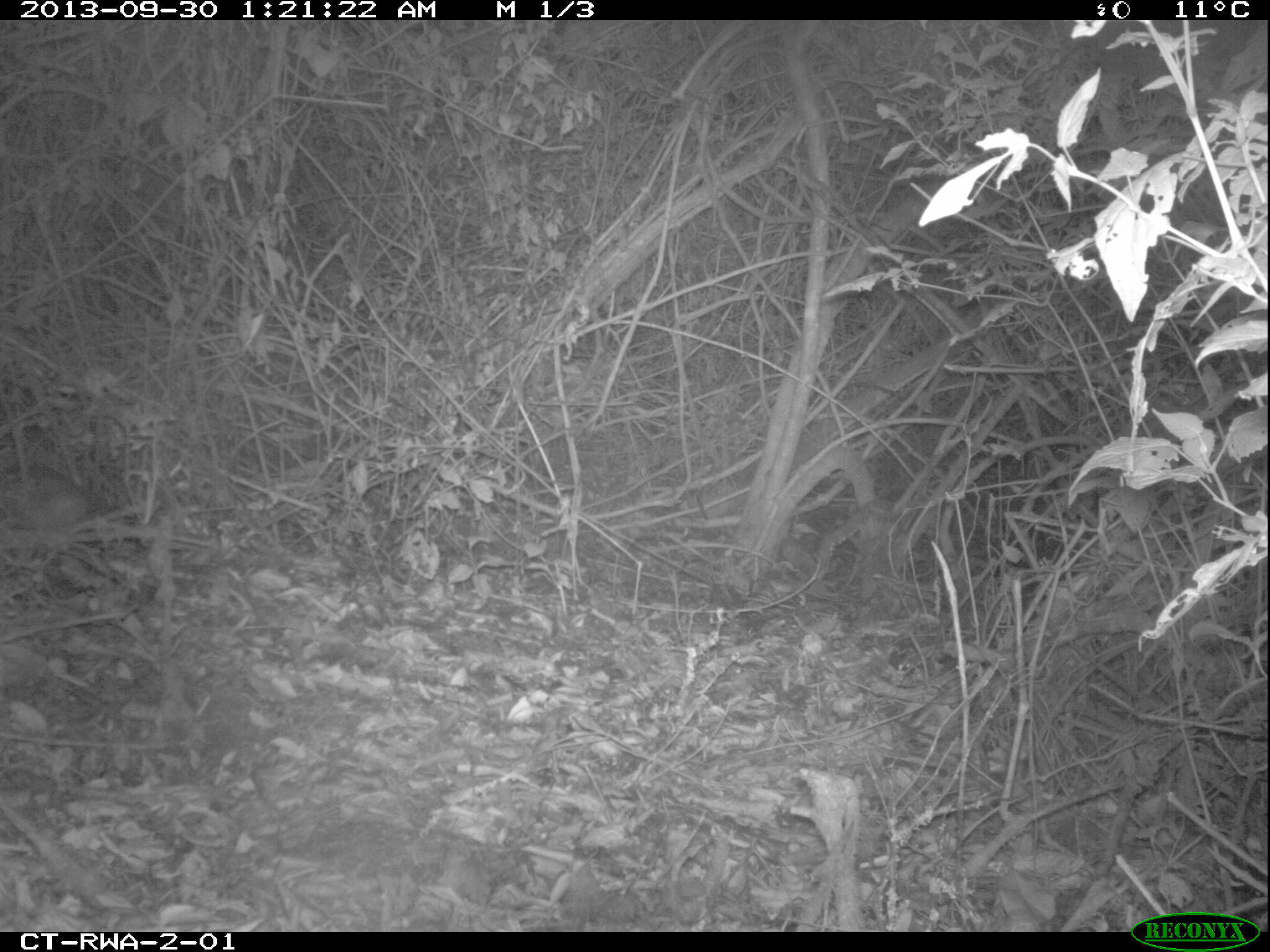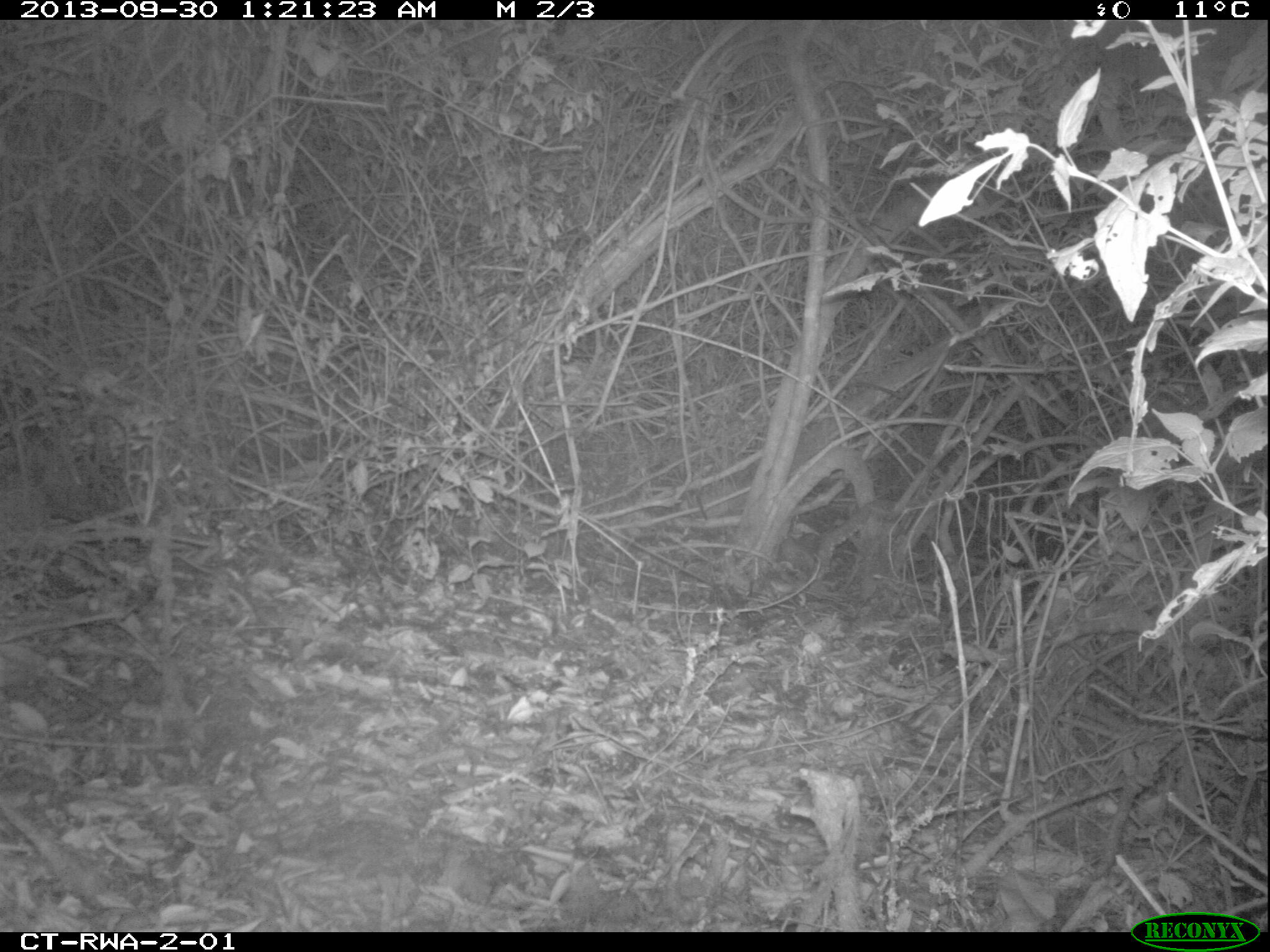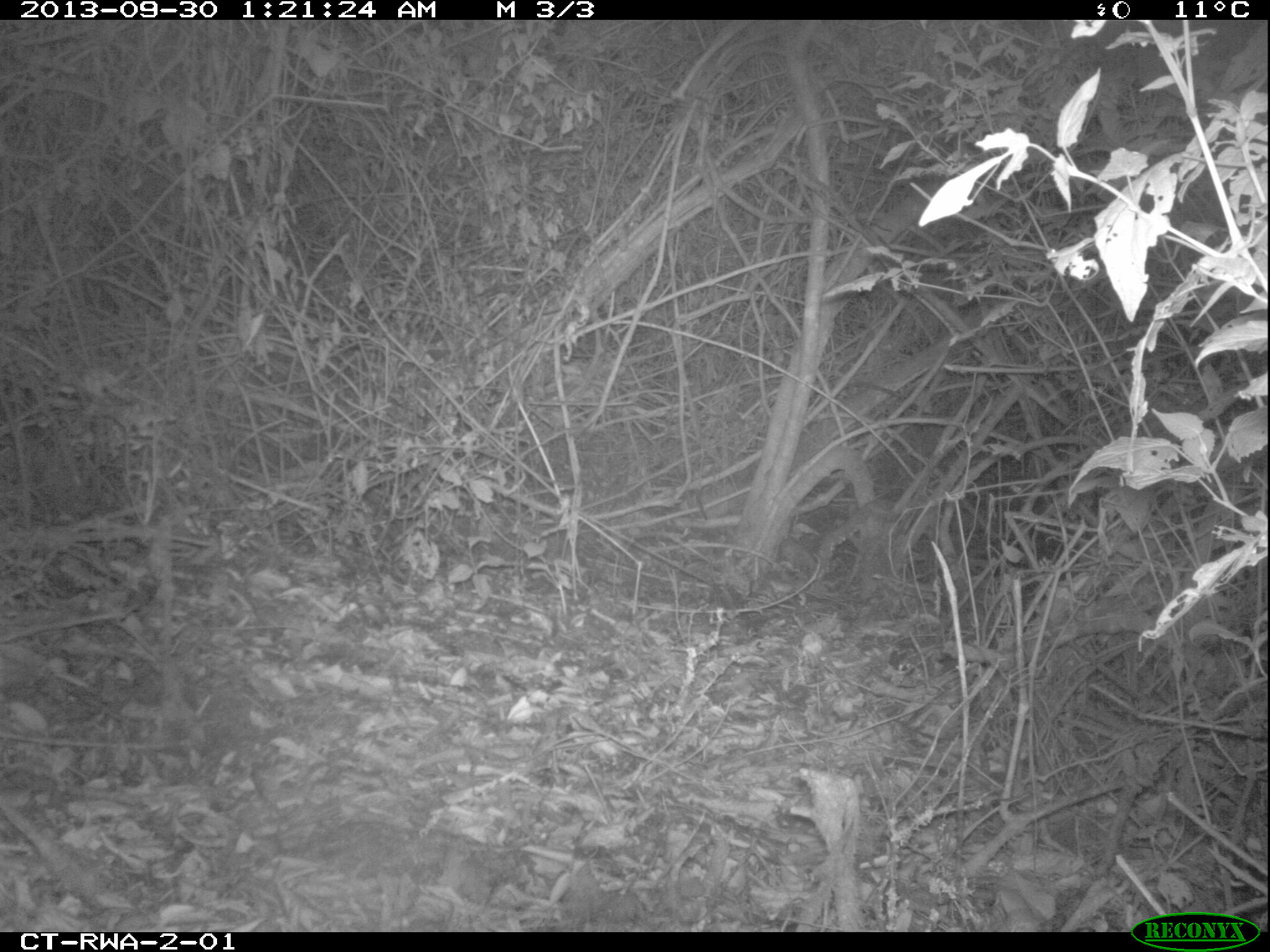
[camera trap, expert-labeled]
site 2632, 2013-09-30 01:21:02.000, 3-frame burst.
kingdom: Animalia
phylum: Chordata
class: Mammalia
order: Rodentia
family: Nesomyidae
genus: Cricetomys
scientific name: Cricetomys gambianus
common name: african giant pouched rat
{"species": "Cricetomys gambianus (african giant pouched rat)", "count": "1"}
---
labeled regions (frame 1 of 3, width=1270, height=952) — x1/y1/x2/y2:
cricetomys gambianus: 0/456/97/535